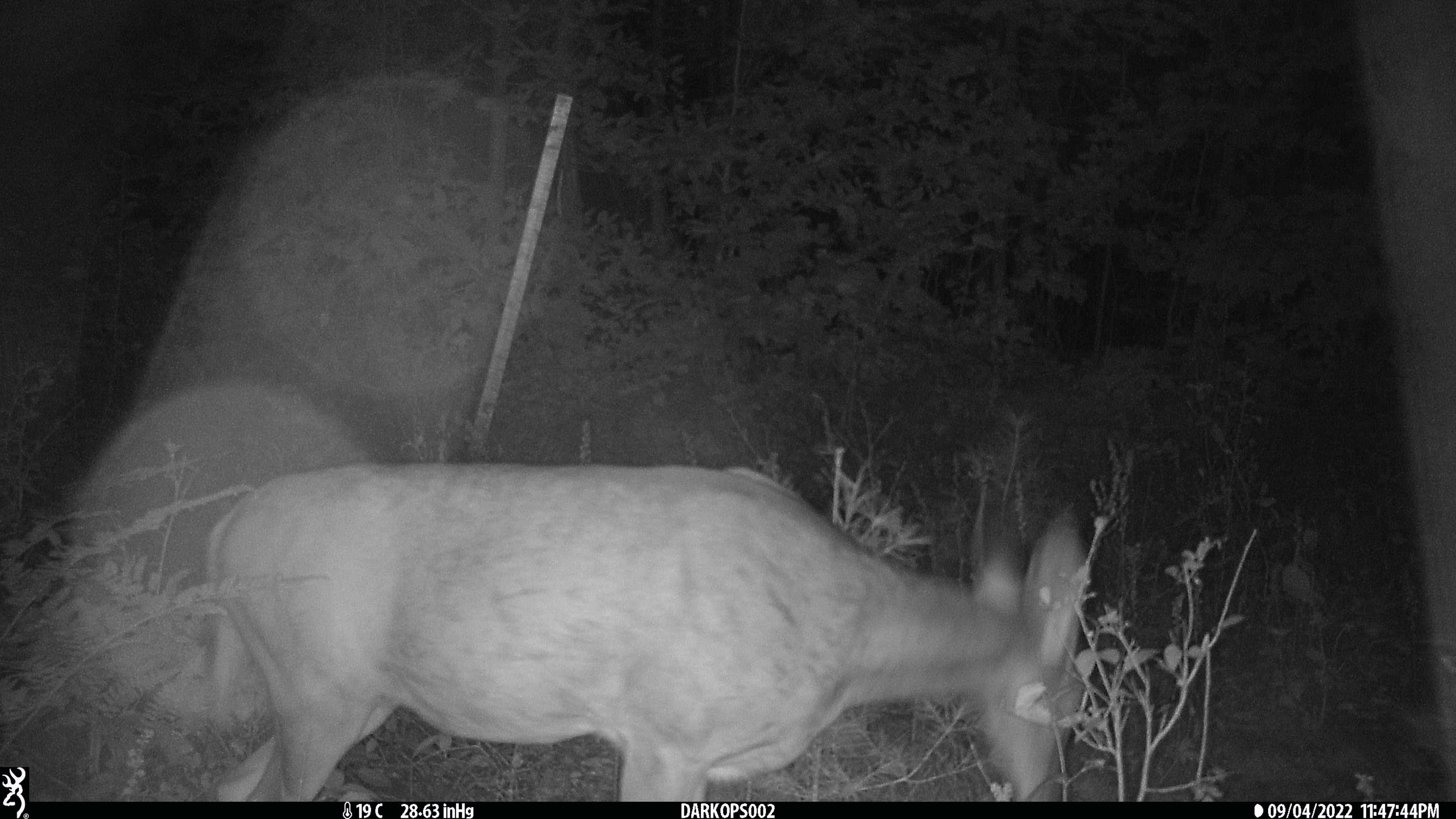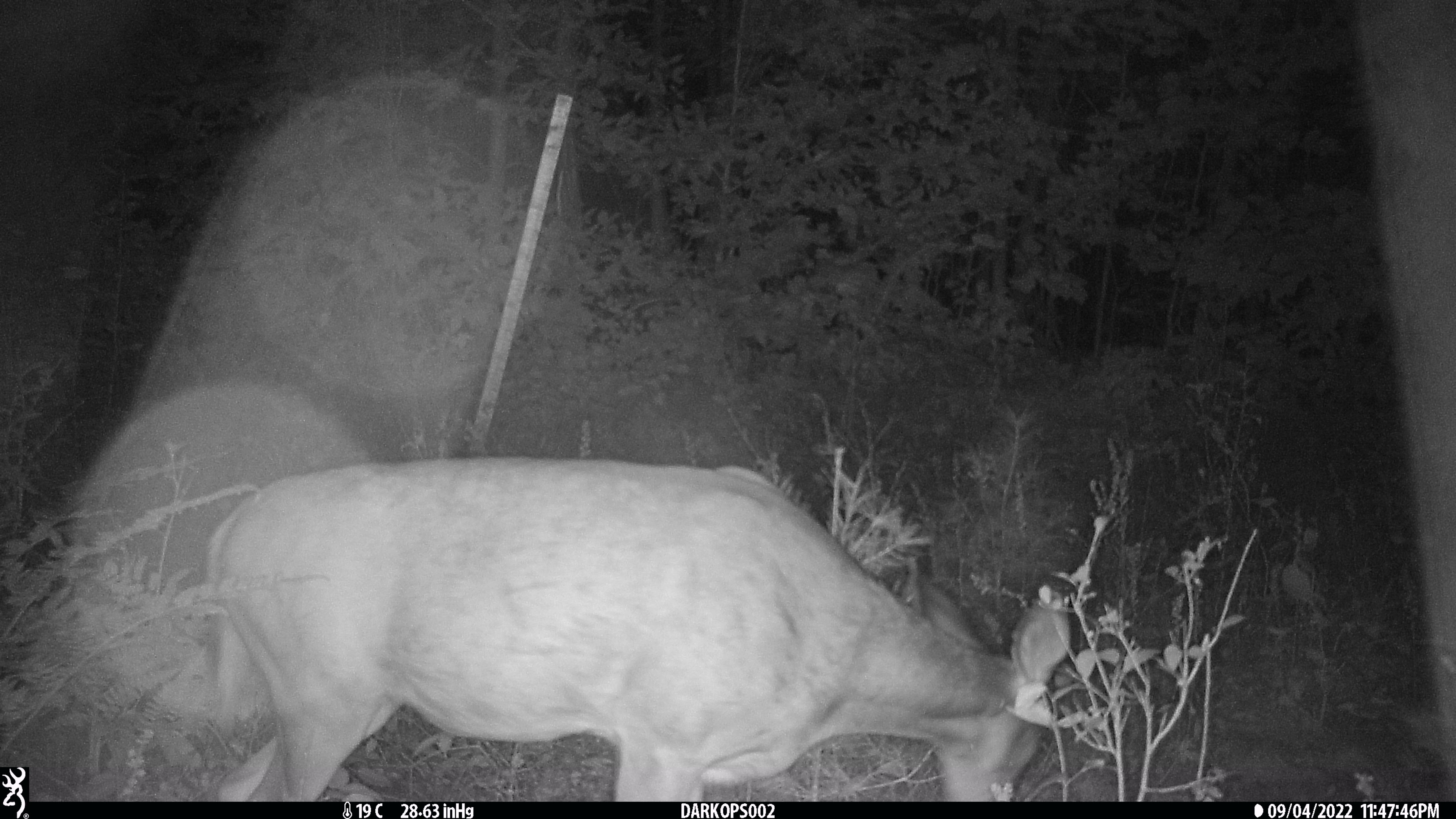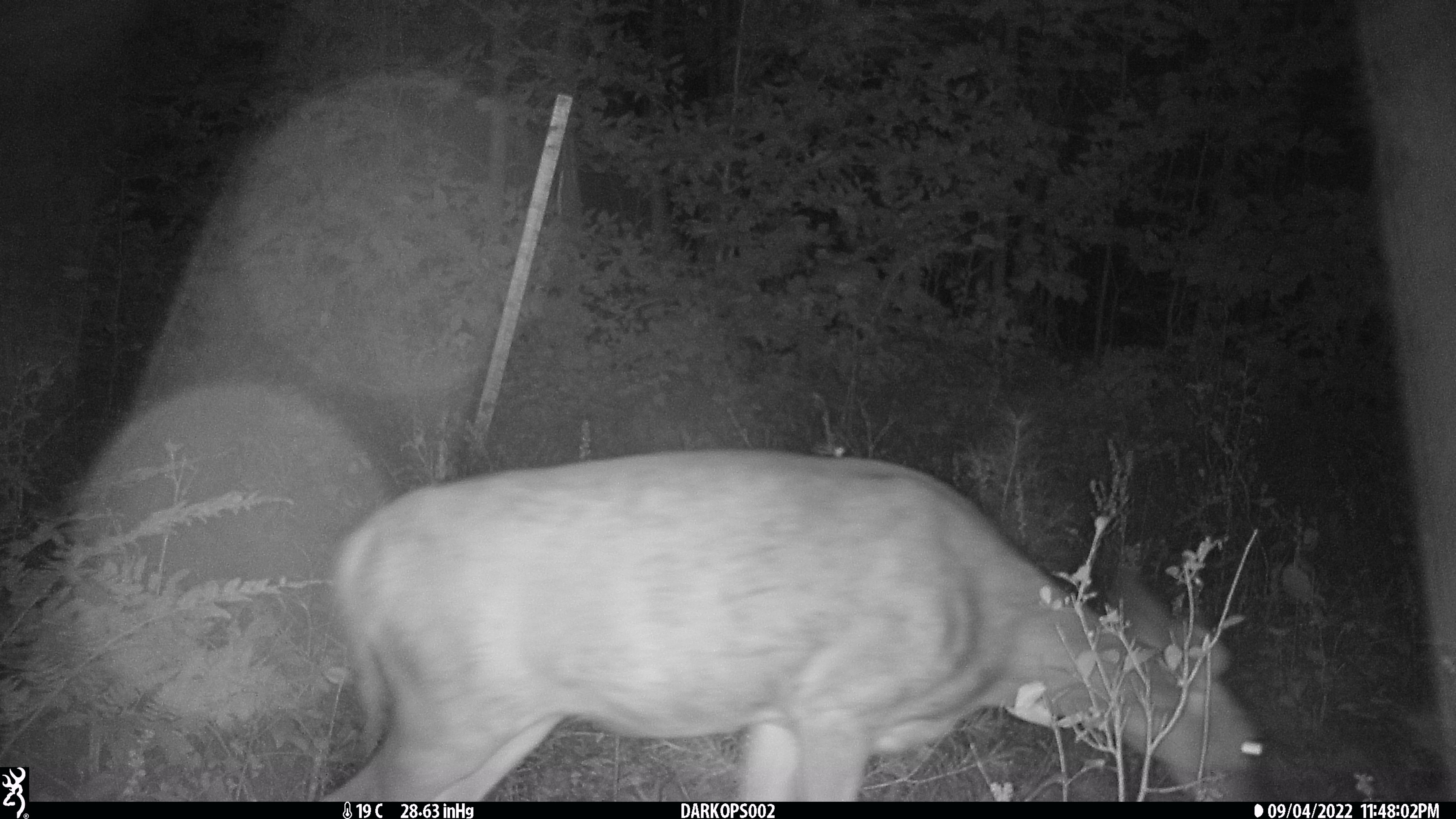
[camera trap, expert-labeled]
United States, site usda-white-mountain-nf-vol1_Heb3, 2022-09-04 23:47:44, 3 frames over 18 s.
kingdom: Animalia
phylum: Chordata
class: Mammalia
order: Artiodactyla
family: Cervidae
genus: Odocoileus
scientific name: Odocoileus virginianus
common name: white-tailed deer